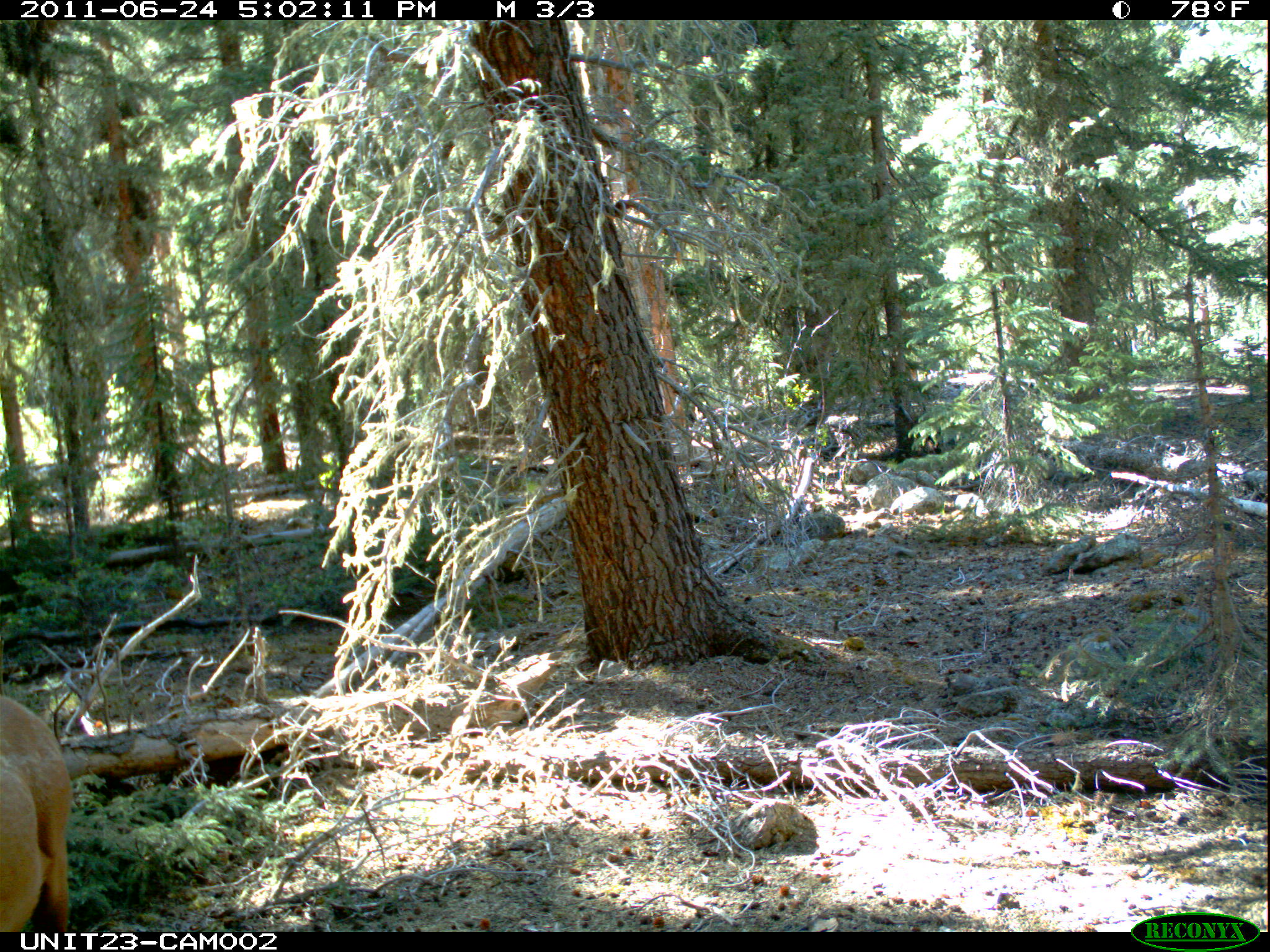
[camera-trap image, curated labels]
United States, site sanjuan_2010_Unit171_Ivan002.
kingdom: Animalia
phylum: Chordata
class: Mammalia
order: Artiodactyla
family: Cervidae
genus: Cervus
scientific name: Cervus elaphus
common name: red deer